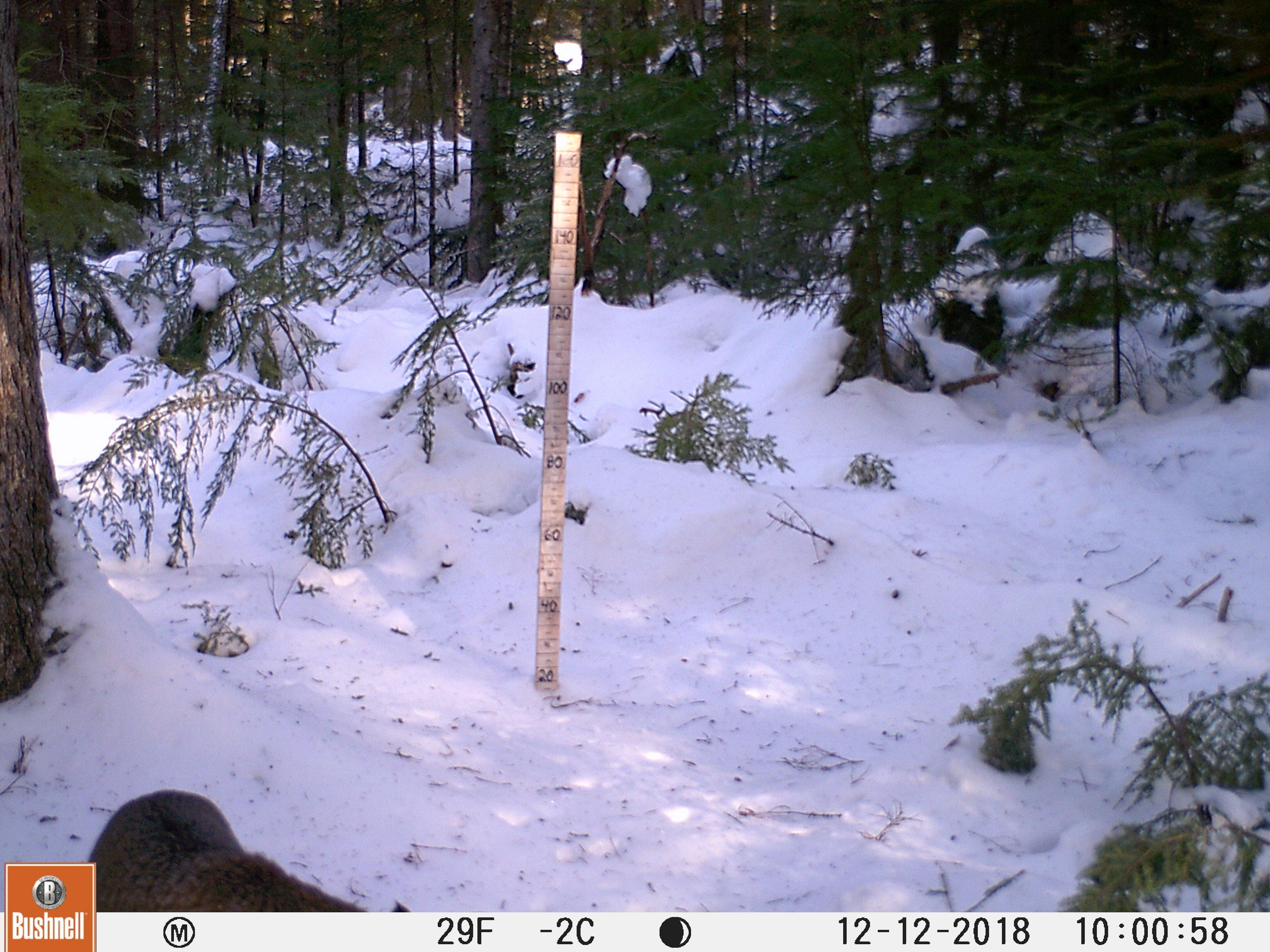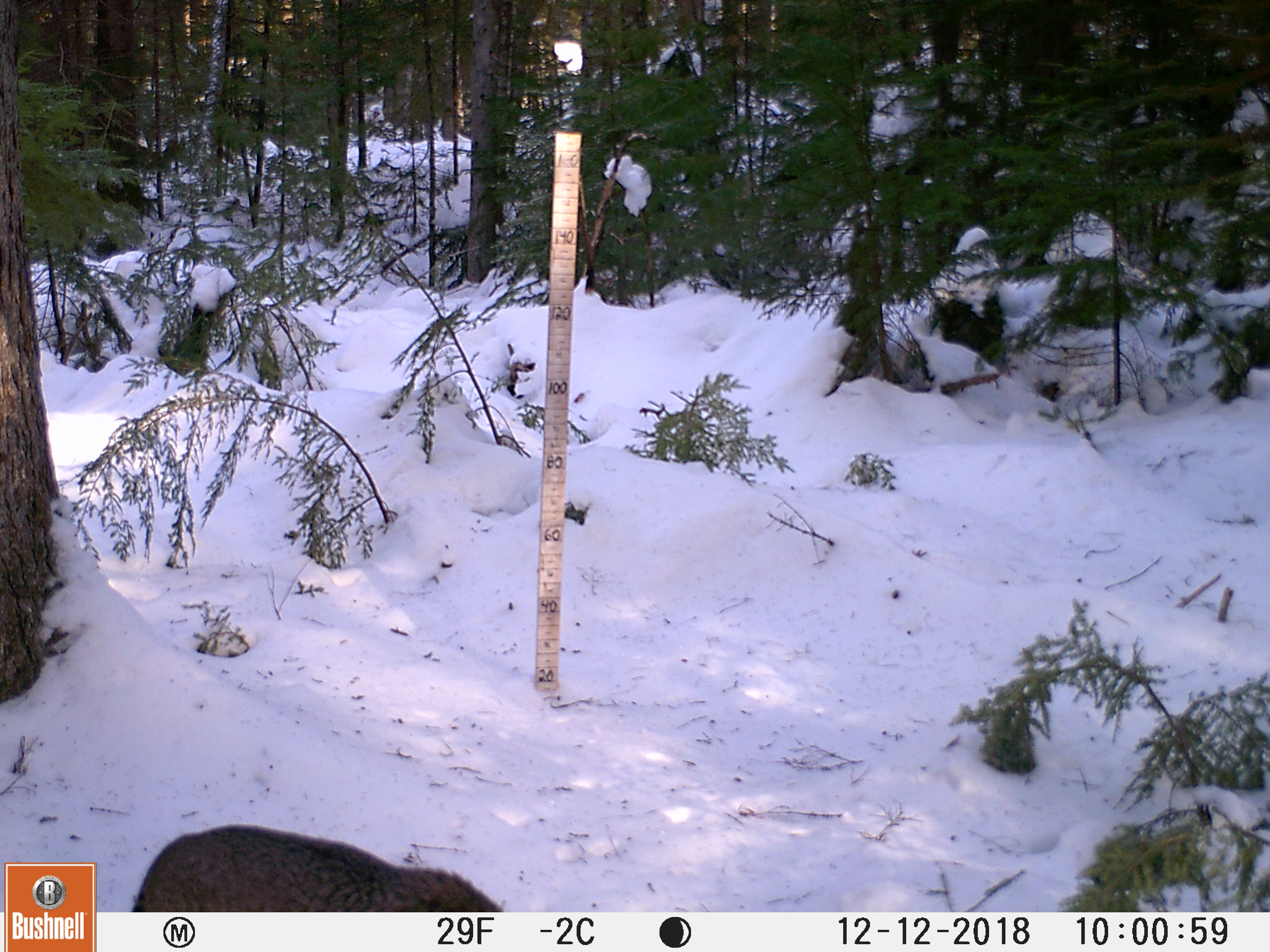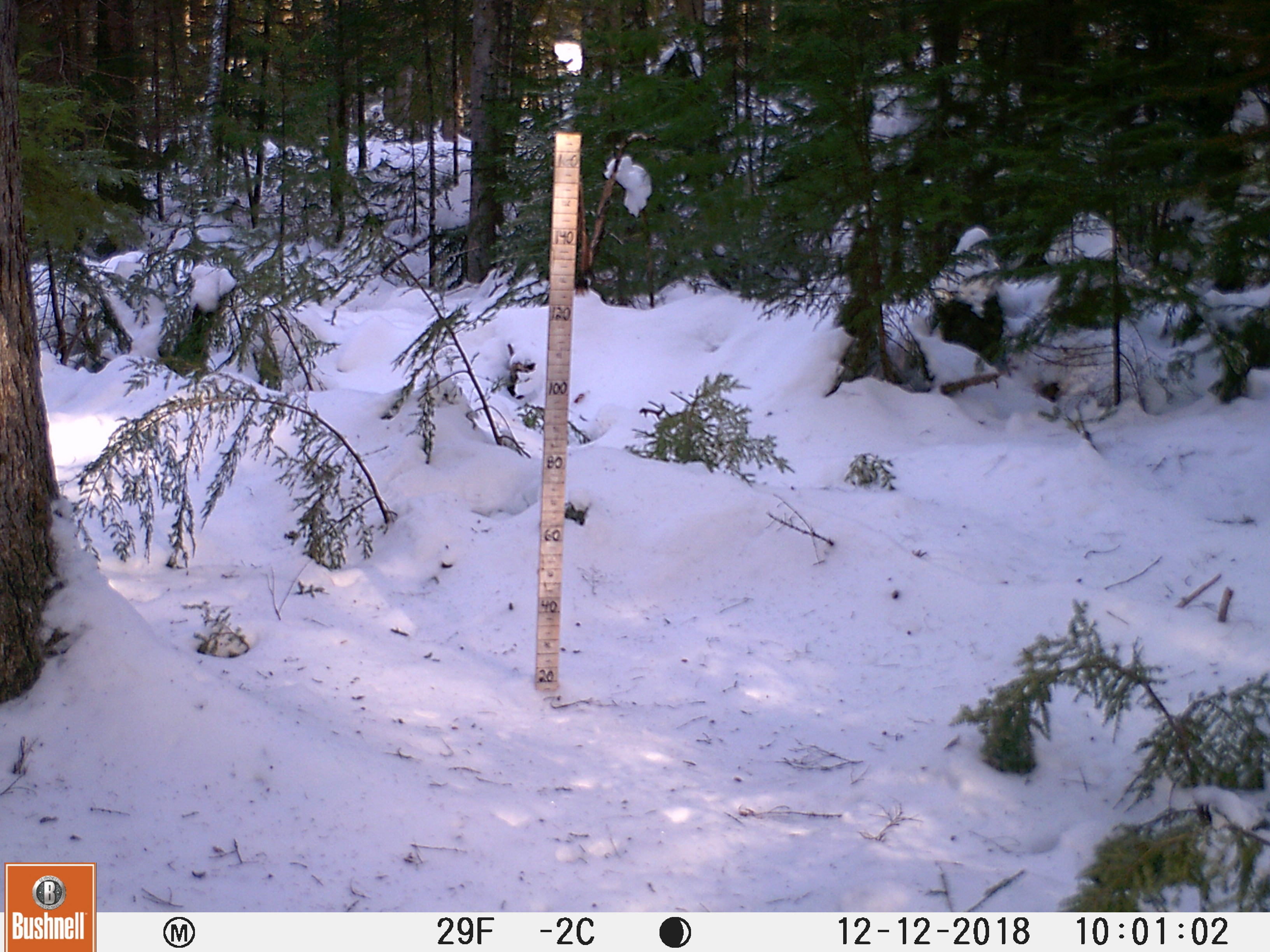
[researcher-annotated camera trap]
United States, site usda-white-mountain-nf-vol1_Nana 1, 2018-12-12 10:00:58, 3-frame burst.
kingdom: Animalia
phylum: Chordata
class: Mammalia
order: Carnivora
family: Felidae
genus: Lynx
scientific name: Lynx rufus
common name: bobcat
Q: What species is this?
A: Bobcat (Lynx rufus).